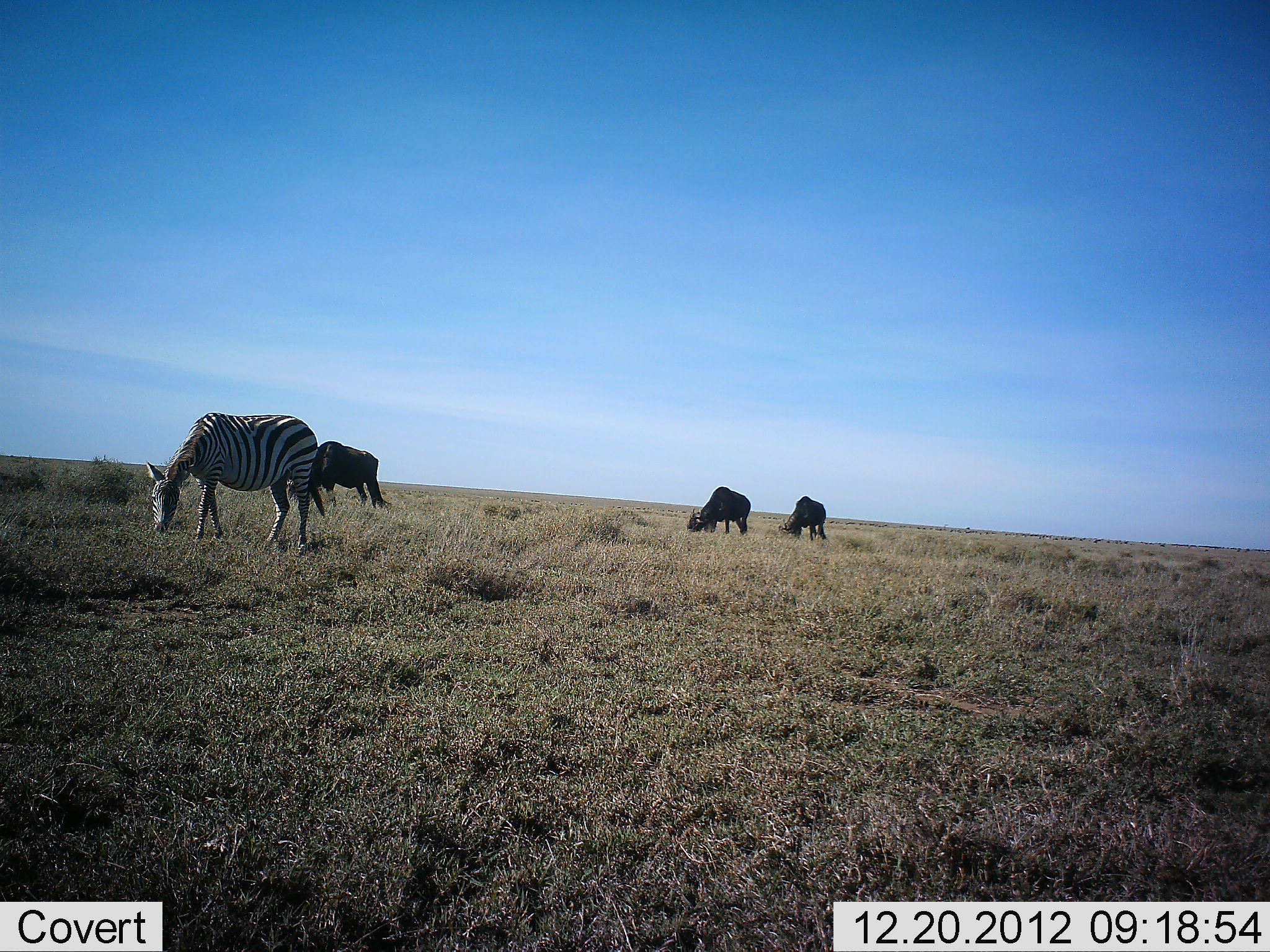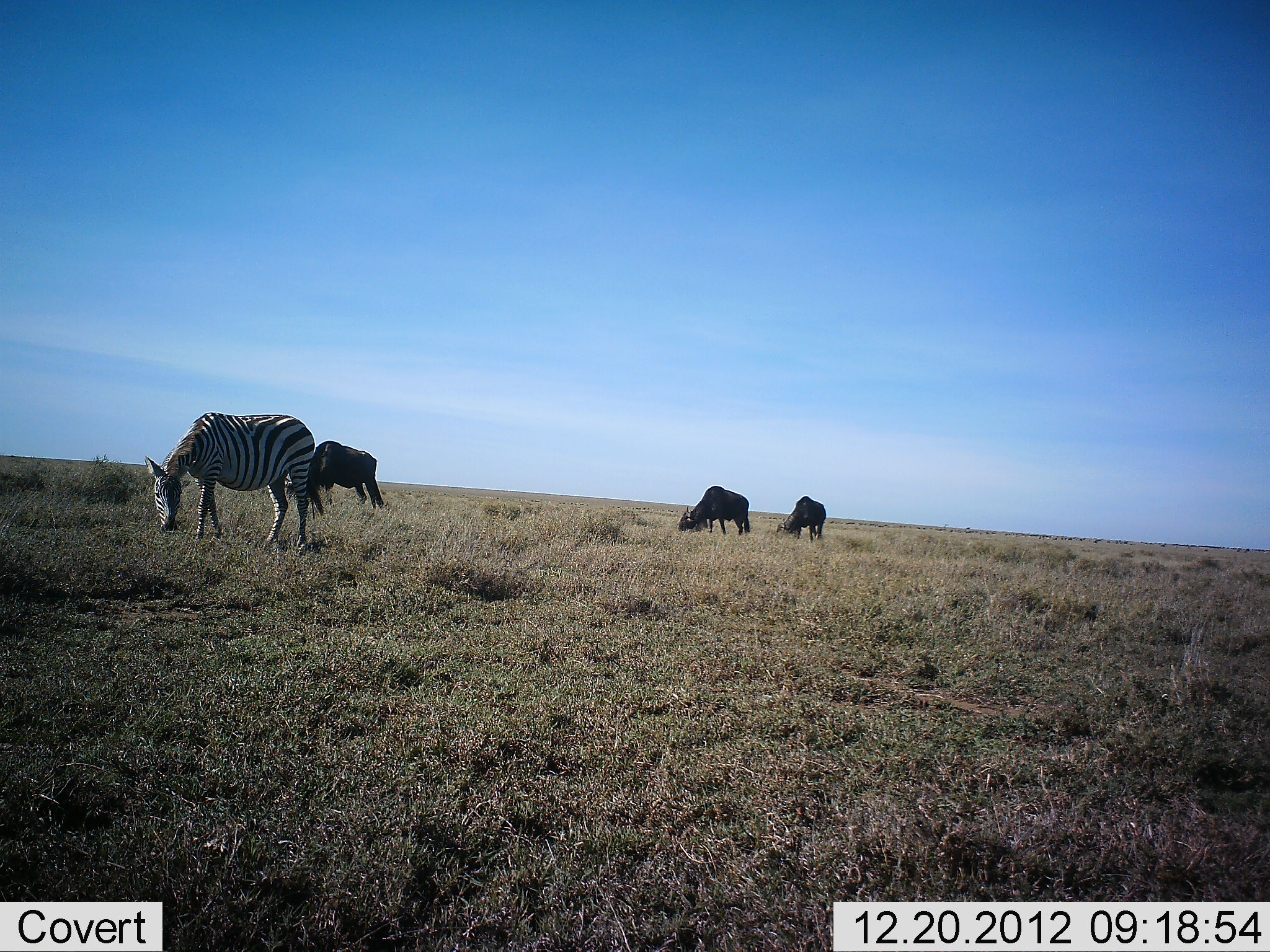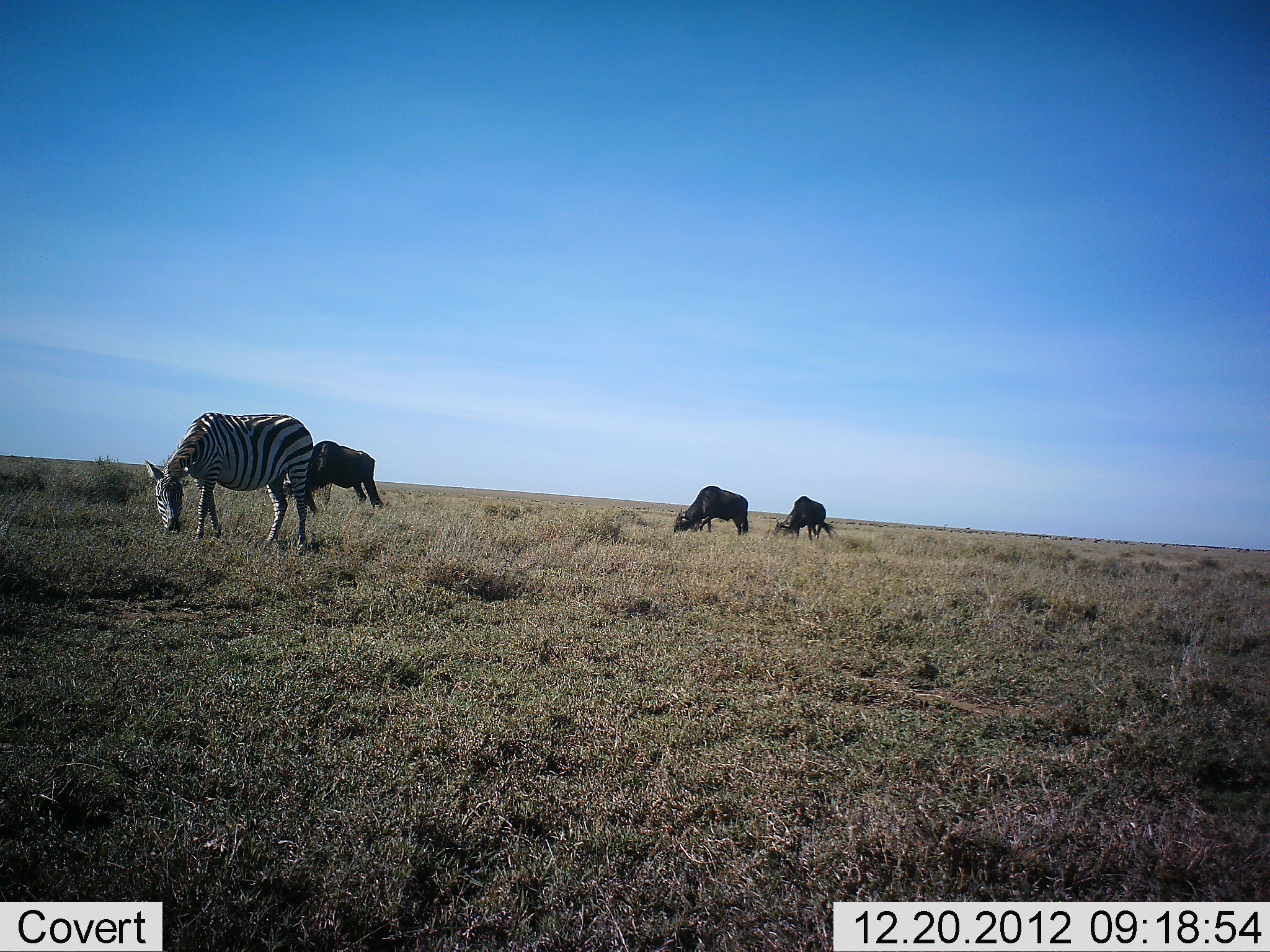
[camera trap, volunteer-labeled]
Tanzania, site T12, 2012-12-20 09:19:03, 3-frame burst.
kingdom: Animalia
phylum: Chordata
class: Mammalia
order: Artiodactyla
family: Bovidae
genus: Connochaetes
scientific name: Connochaetes taurinus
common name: blue wildebeest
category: wildebeest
Wildebeest (blue wildebeest) (Connochaetes taurinus), count 3. Behavior (volunteer vote fractions): standing 20%, resting 0%, moving 0%, interacting 0%. Young present (vote fraction): 0%. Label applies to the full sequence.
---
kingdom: Animalia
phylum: Chordata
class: Mammalia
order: Perissodactyla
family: Equidae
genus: Equus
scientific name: Equus quagga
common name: plains zebra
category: zebra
Zebra (plains zebra) (Equus quagga), count 1. Behavior (volunteer vote fractions): standing 15%, resting 0%, moving 0%, interacting 0%. Young present (vote fraction): 0%. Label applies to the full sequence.